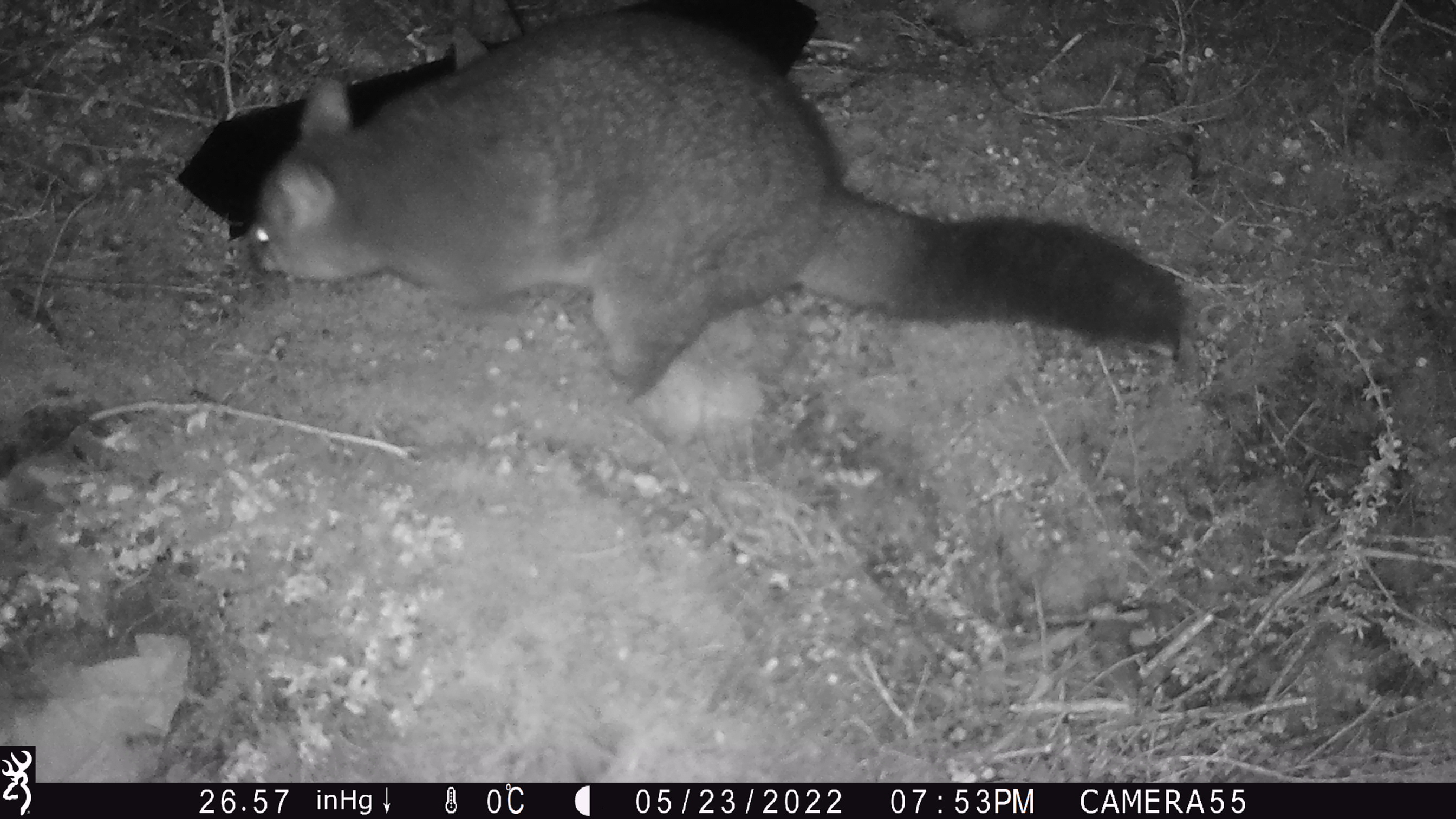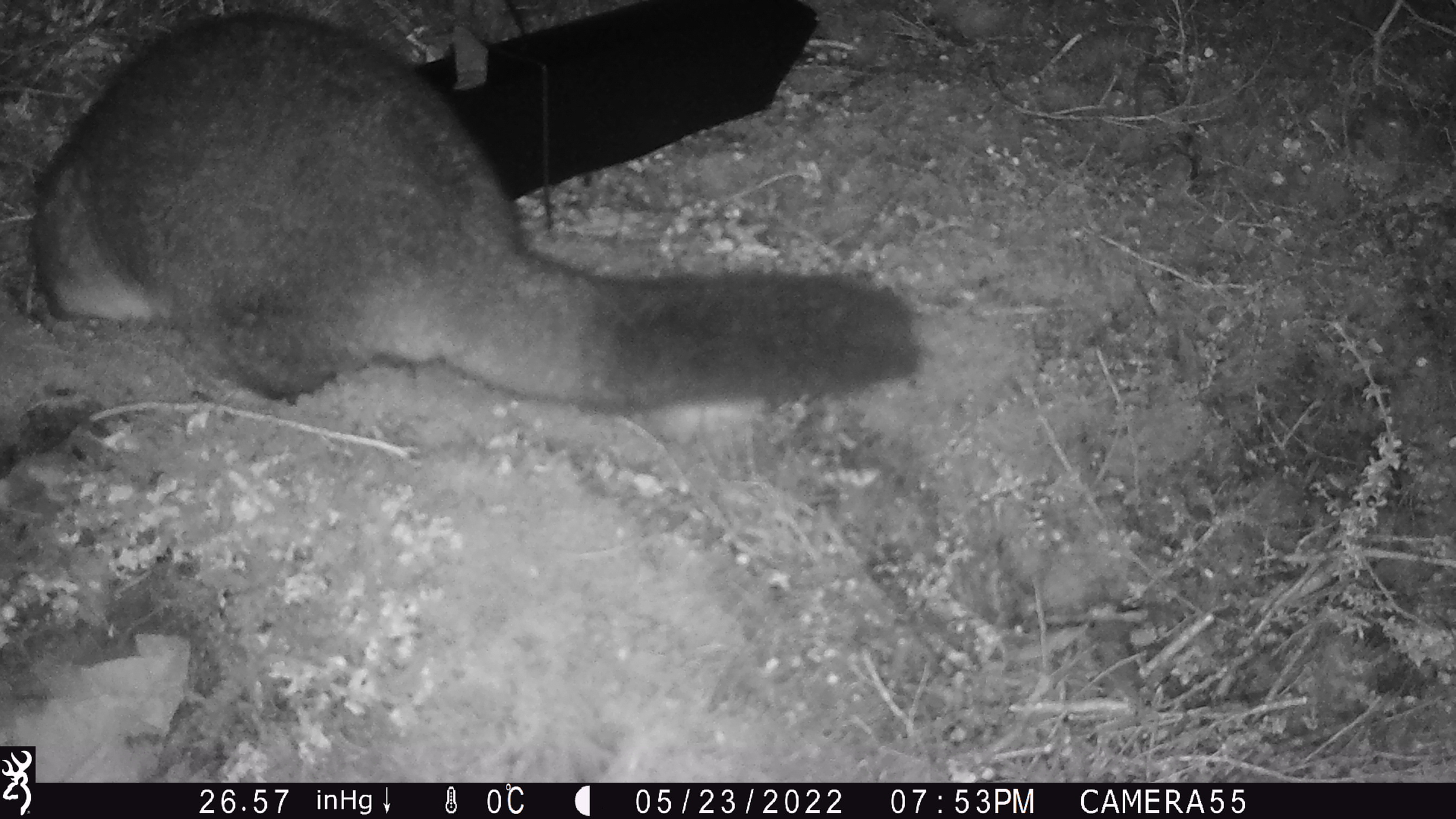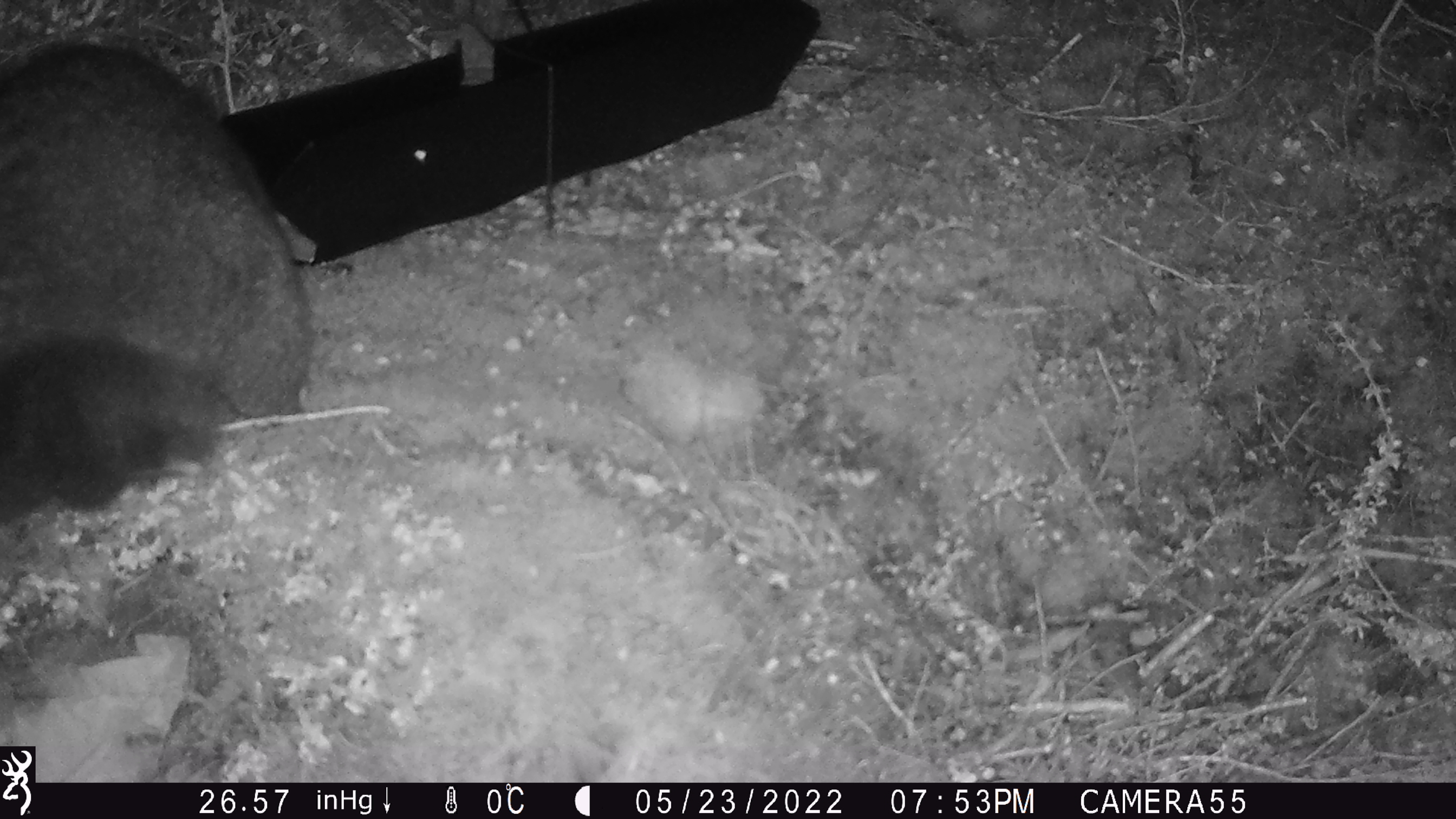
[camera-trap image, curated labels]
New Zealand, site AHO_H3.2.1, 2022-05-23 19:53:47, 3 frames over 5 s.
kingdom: Animalia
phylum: Chordata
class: Mammalia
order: Diprotodontia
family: Phalangeridae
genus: Trichosurus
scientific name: Trichosurus vulpecula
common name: common brushtail possum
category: possum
Possum (common brushtail possum) (Trichosurus vulpecula).